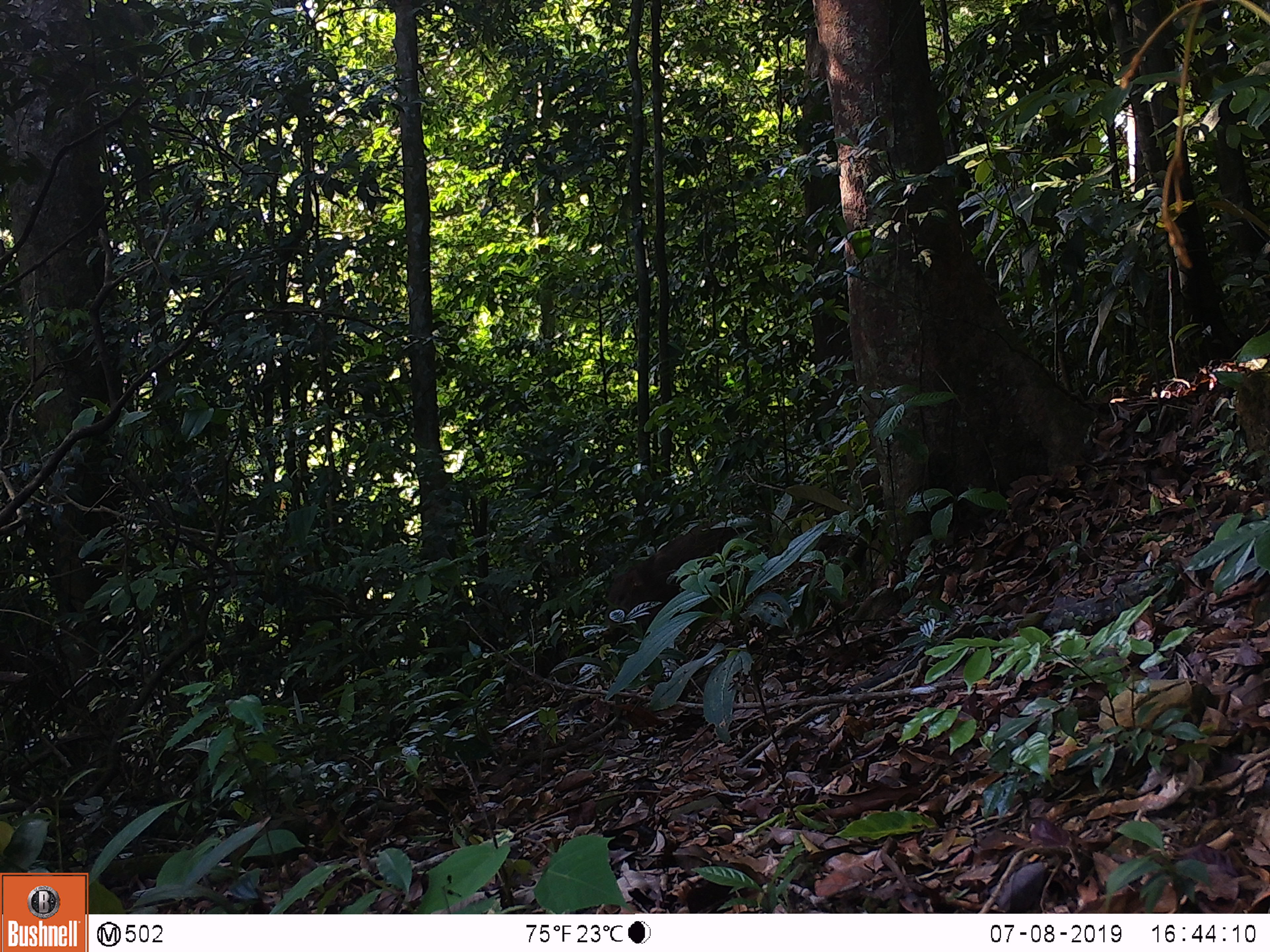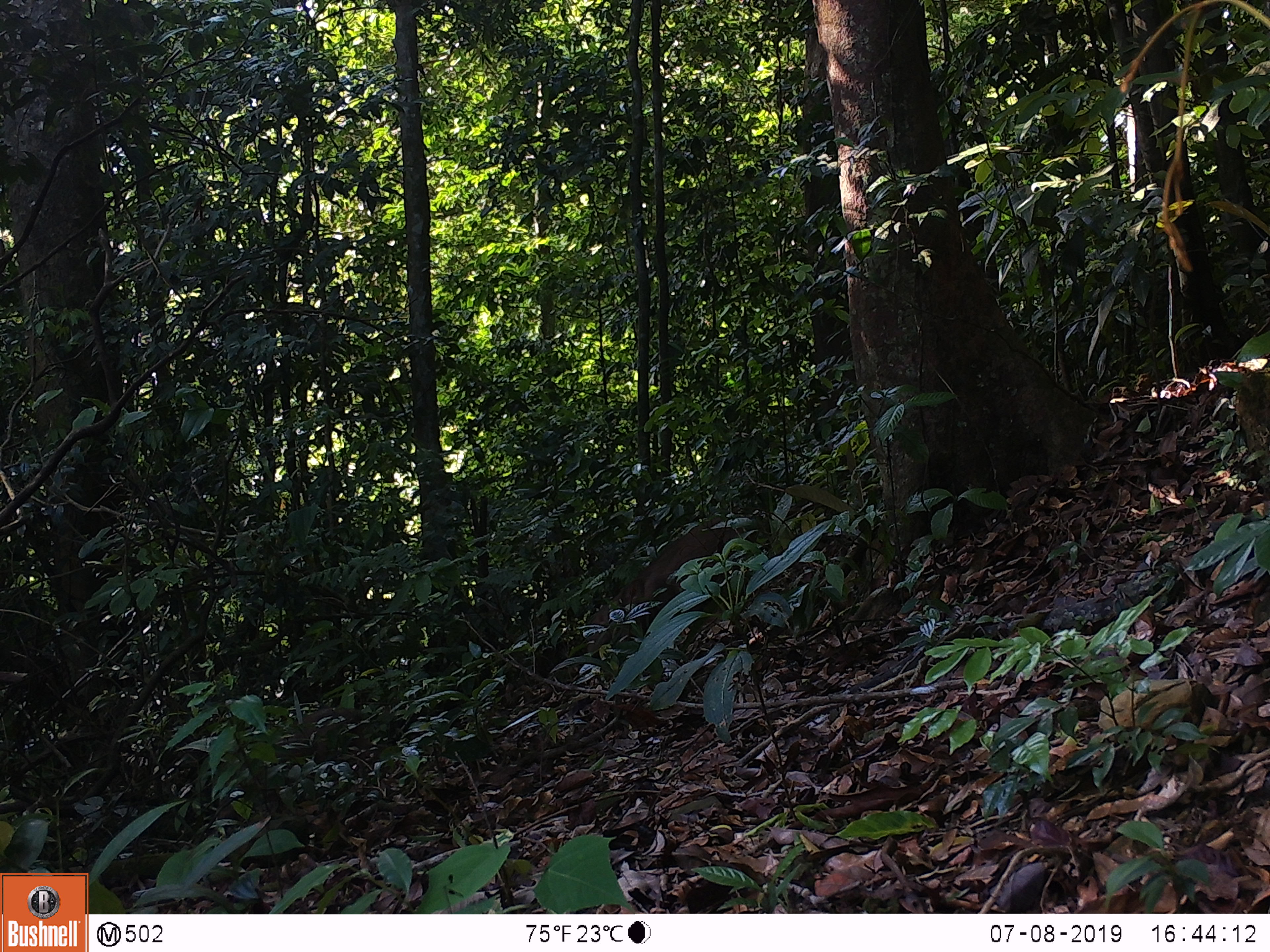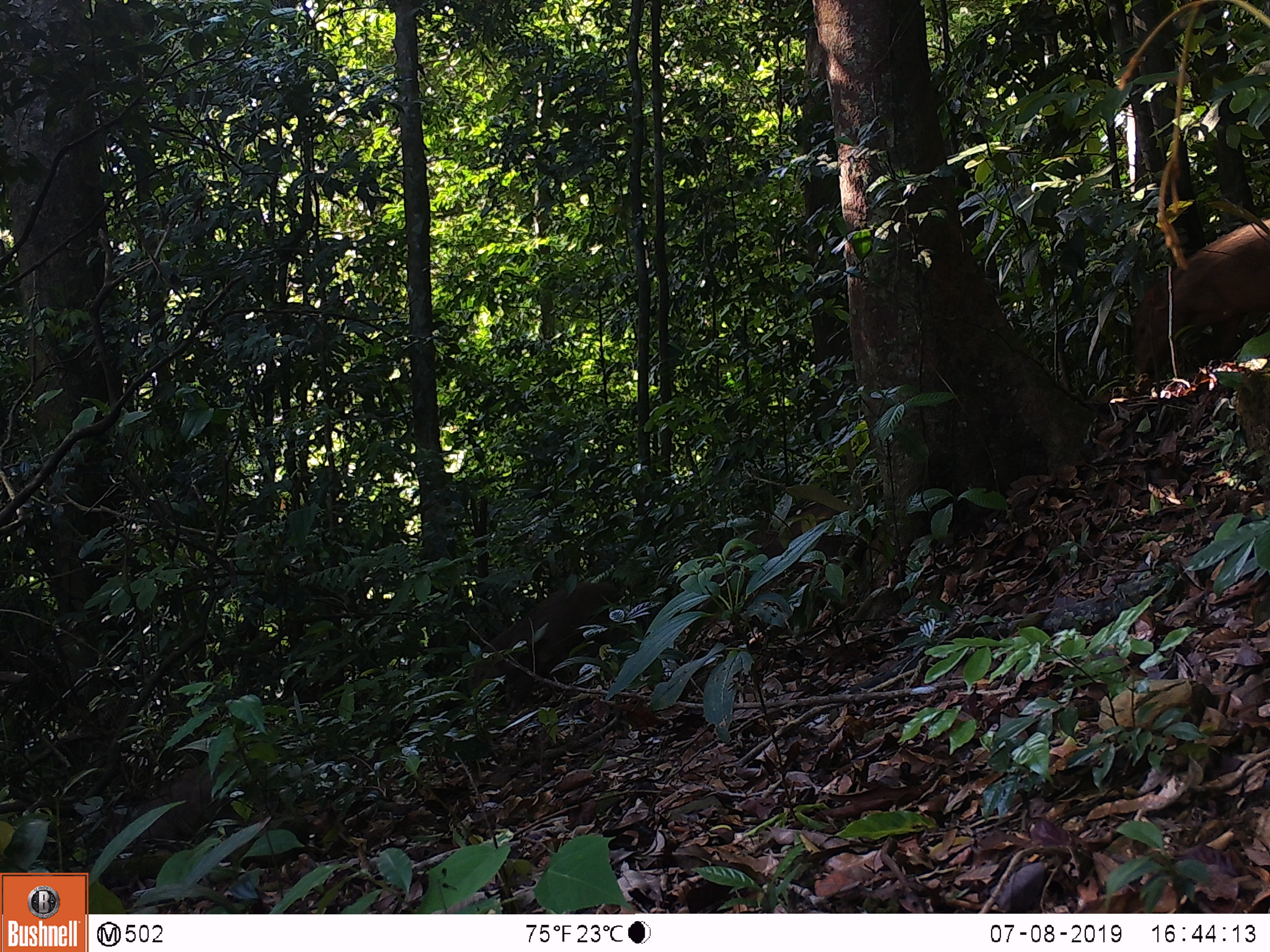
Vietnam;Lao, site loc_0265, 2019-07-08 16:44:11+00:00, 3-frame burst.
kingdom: Animalia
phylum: Chordata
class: Mammalia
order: Artiodactyla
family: Suidae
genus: Sus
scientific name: Sus scrofa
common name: eurasian wild pig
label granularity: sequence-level